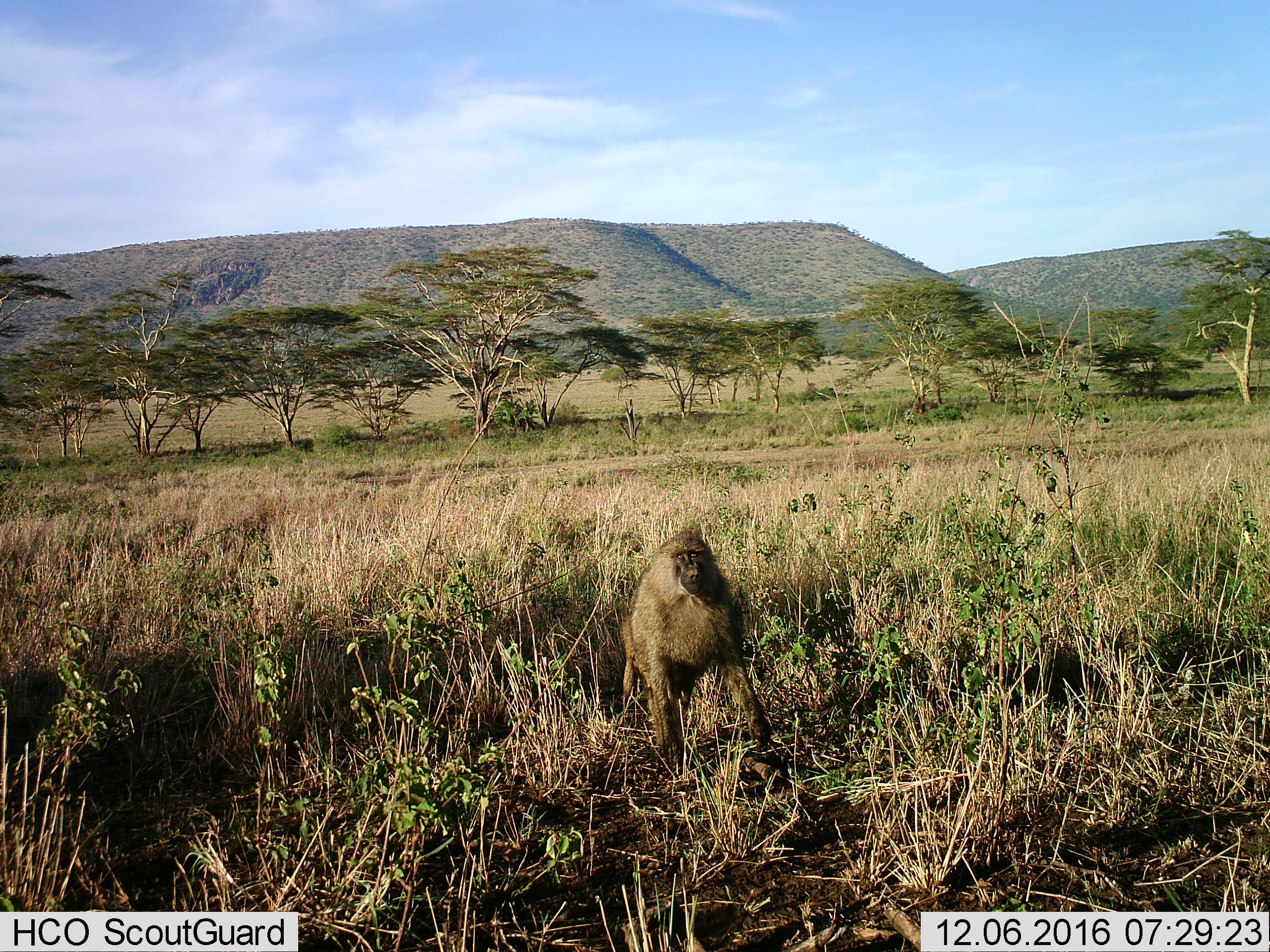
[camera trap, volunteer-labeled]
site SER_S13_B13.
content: unidentified animal